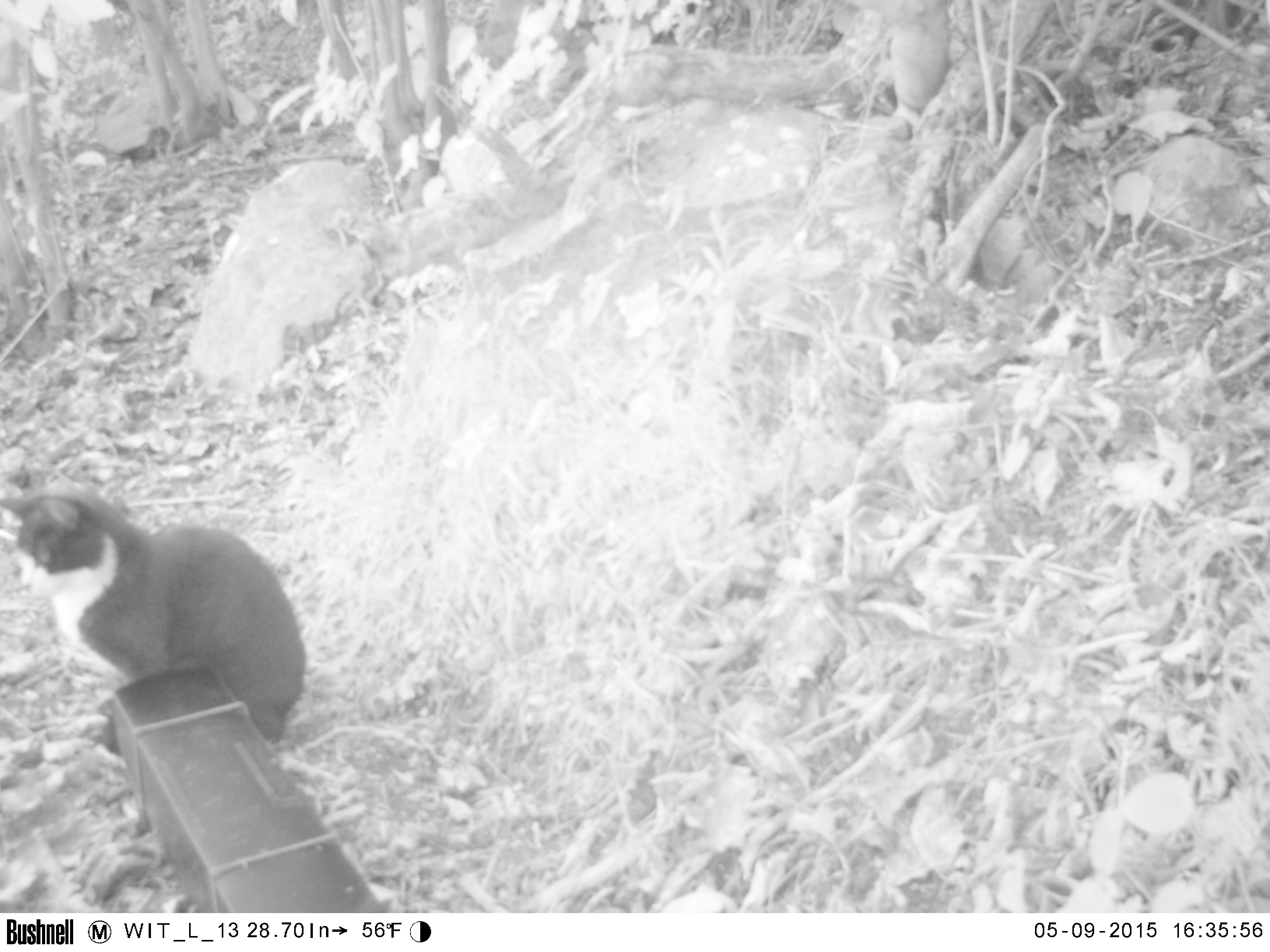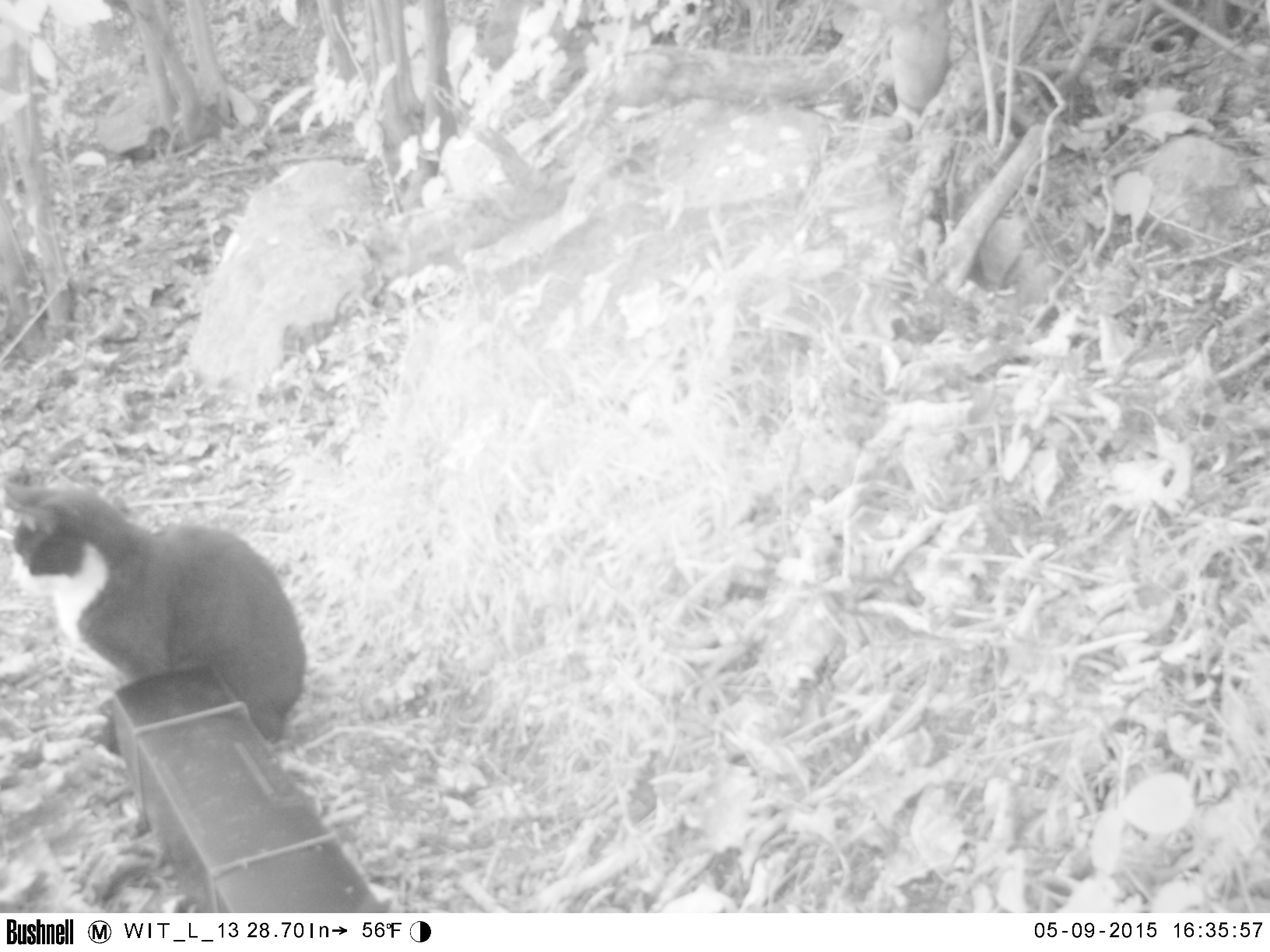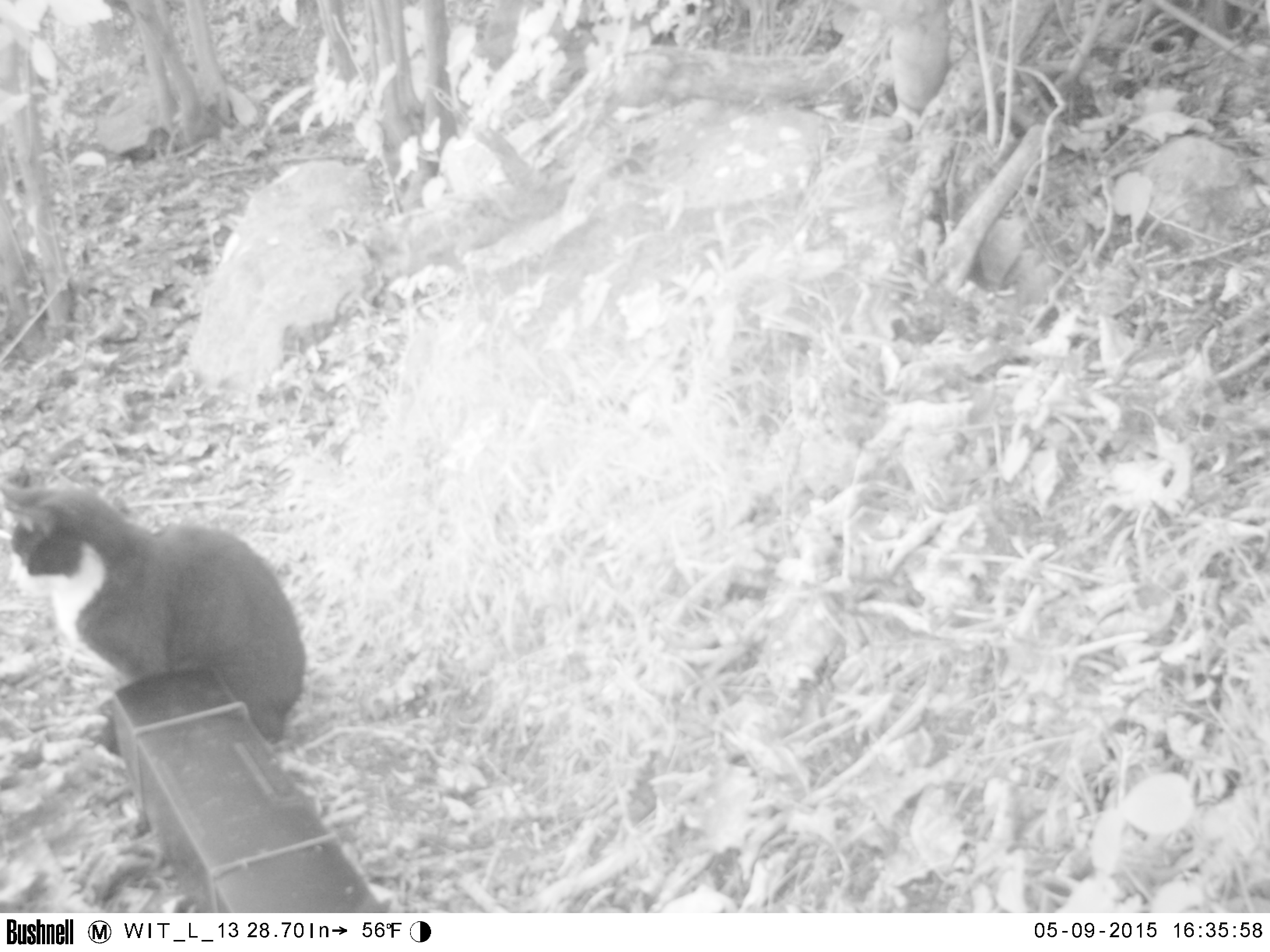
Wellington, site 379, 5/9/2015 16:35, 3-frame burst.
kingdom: Animalia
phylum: Chordata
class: Mammalia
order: Carnivora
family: Felidae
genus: Felis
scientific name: Felis catus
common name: cat